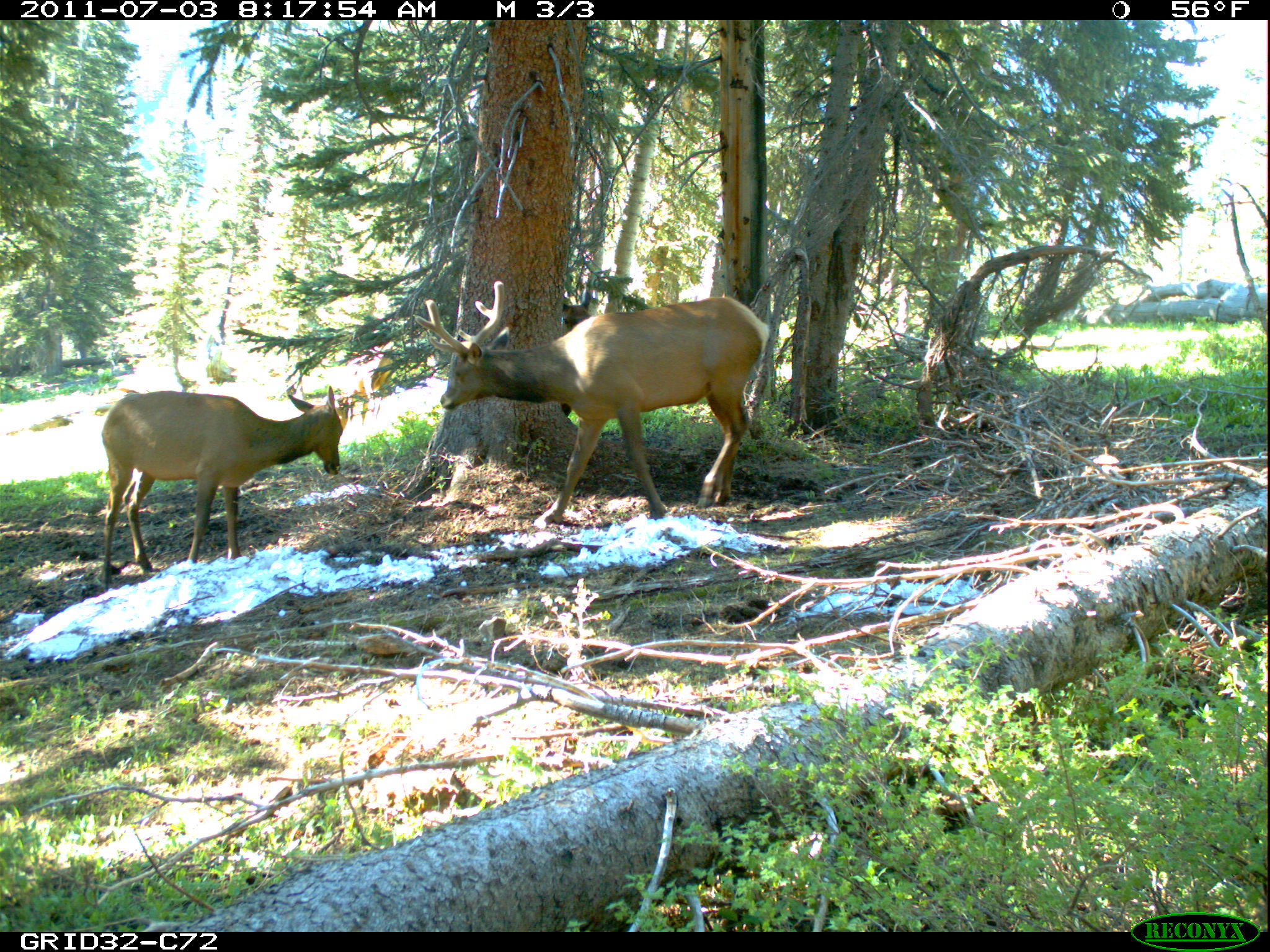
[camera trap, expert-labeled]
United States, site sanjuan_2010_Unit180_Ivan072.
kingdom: Animalia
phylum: Chordata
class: Mammalia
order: Artiodactyla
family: Cervidae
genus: Cervus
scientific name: Cervus elaphus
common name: red deer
Cervus elaphus (red deer).